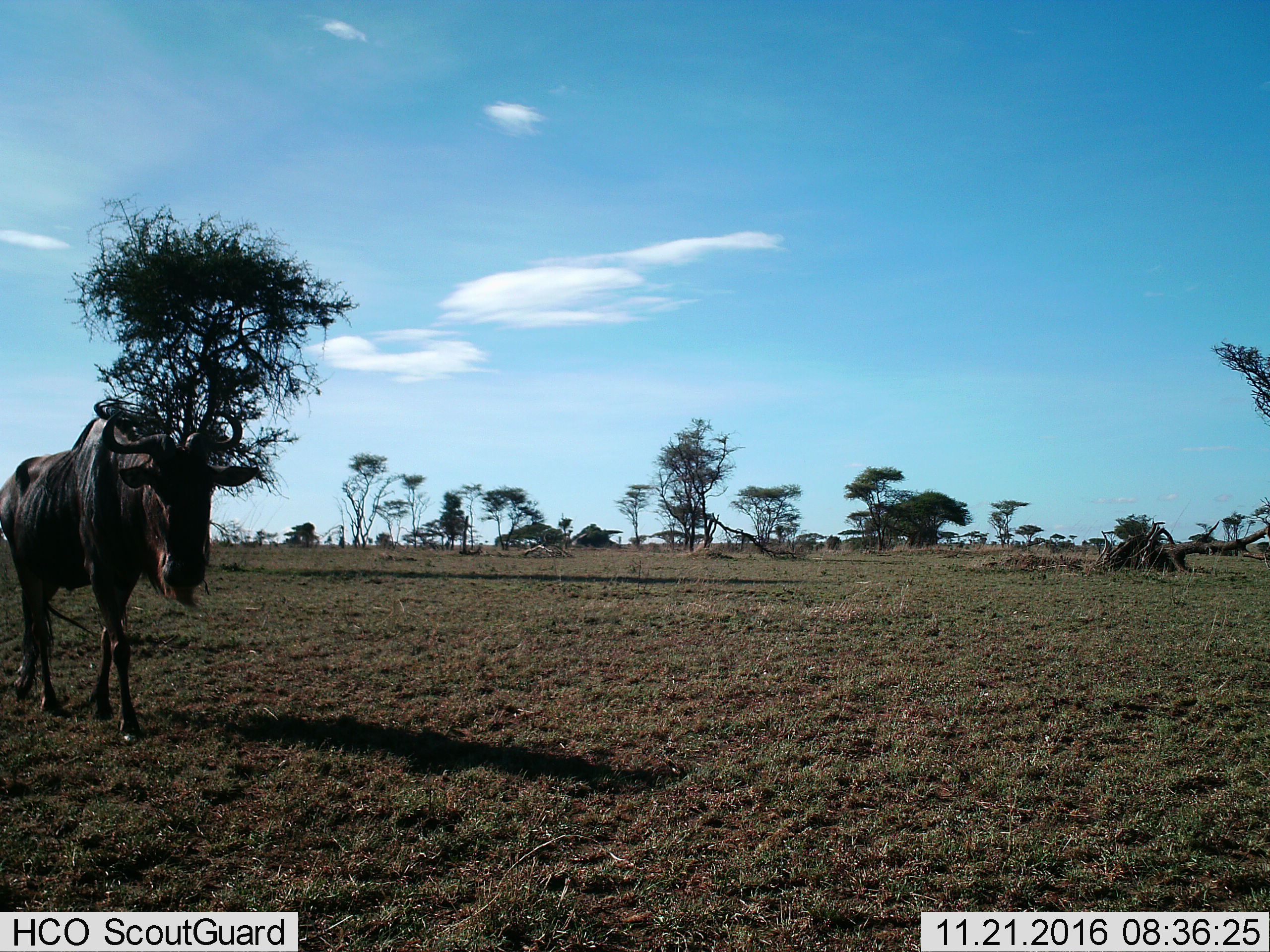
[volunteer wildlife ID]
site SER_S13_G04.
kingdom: Animalia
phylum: Chordata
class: Mammalia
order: Artiodactyla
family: Bovidae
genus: Connochaetes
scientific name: Connochaetes taurinus taurinus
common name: blue wildebeest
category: wildebeestblue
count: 1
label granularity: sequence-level